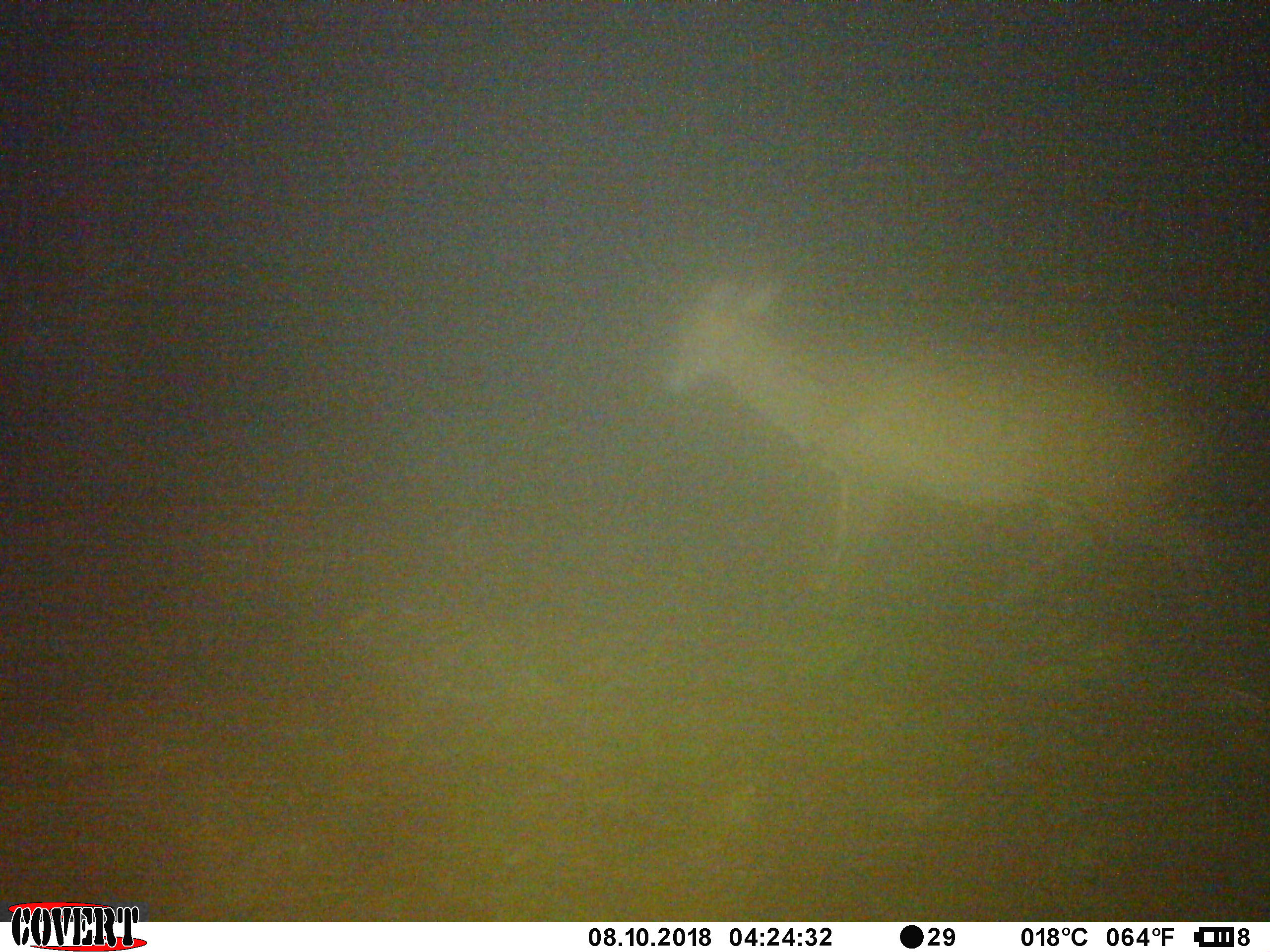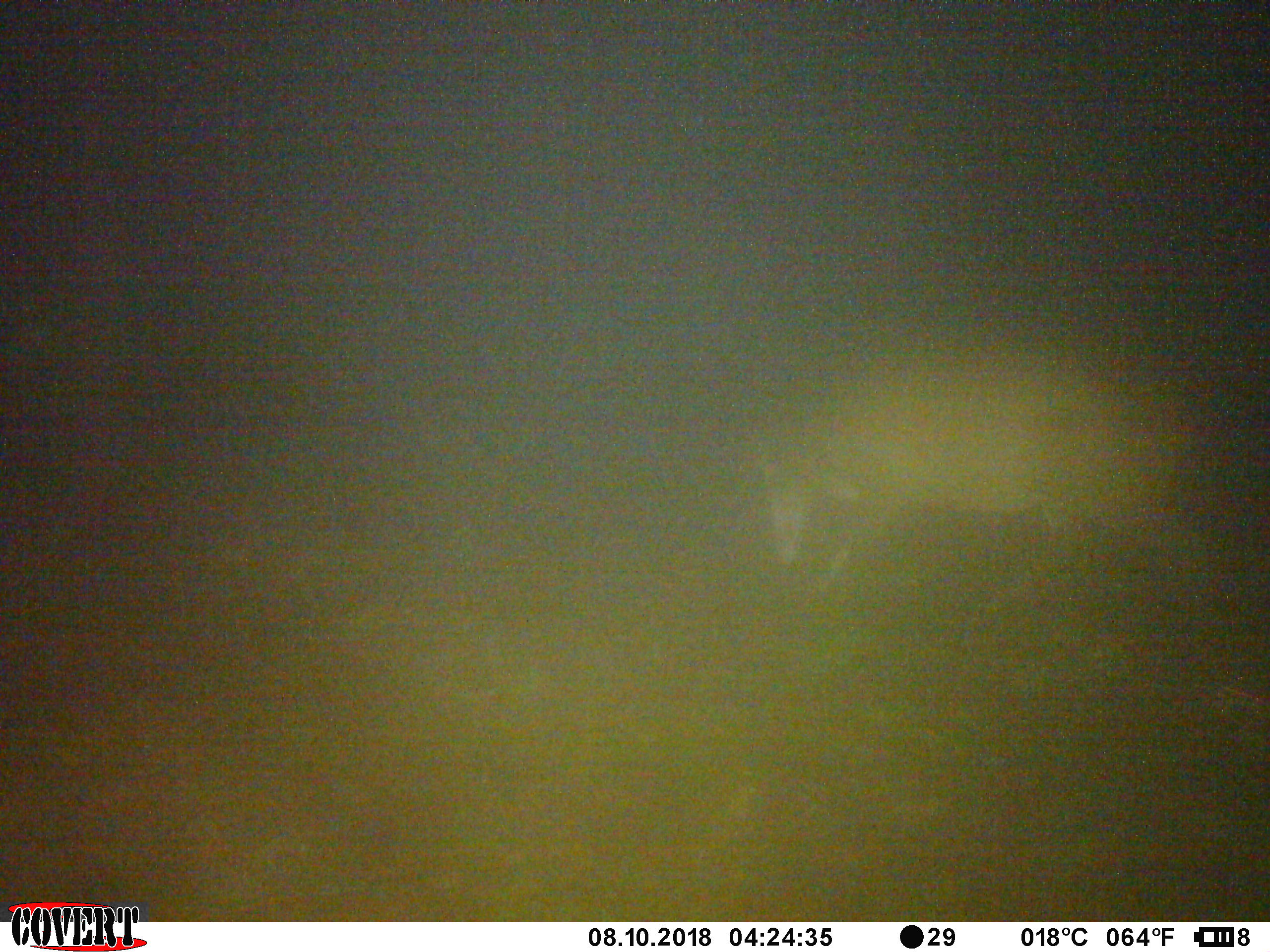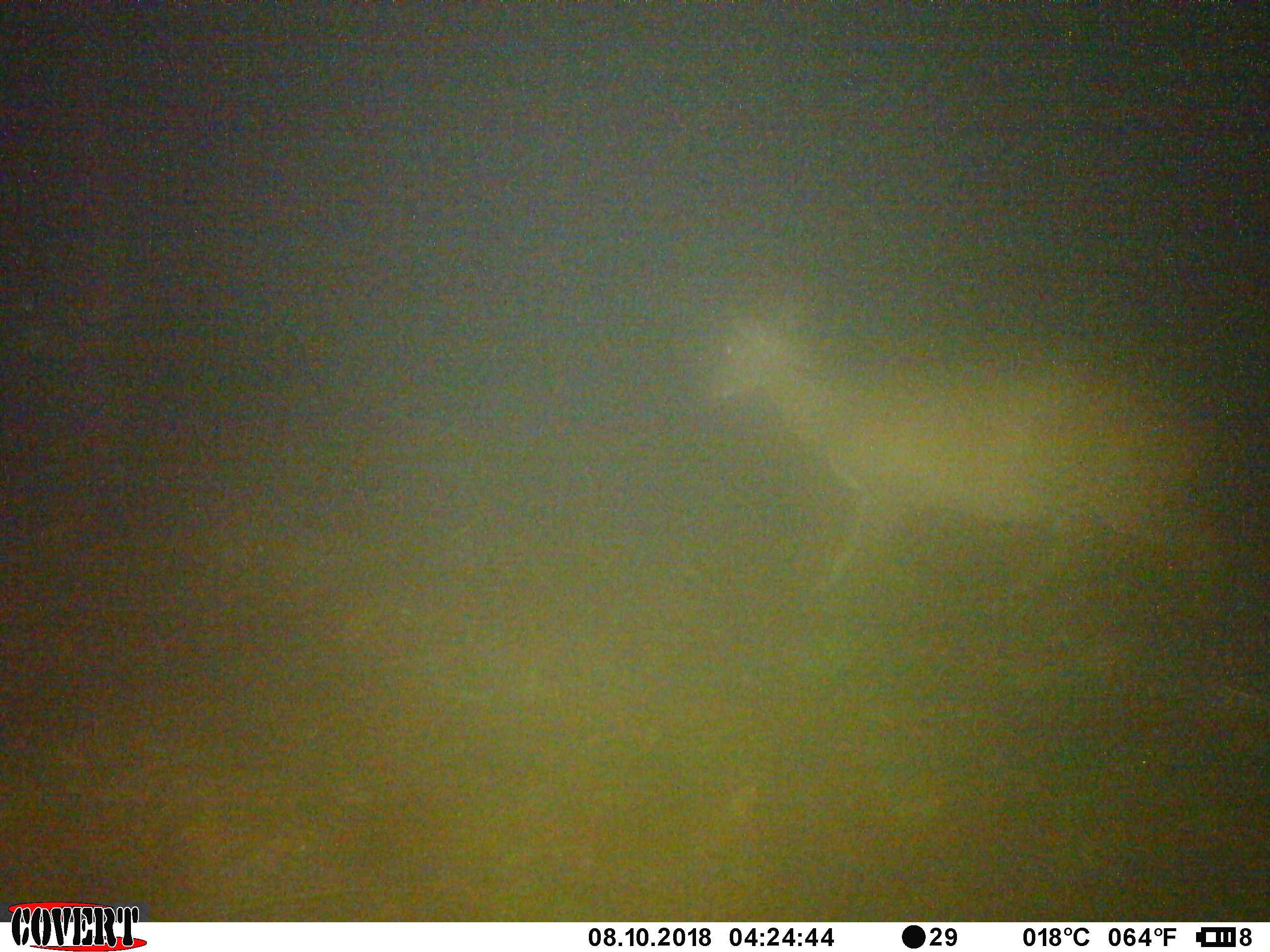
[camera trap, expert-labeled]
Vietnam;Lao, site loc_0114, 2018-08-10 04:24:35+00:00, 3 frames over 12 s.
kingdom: Animalia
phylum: Chordata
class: Mammalia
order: Artiodactyla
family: Cervidae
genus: Muntiacus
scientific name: Muntiacus vuquangensis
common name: large-antlered muntjac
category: large antlered muntjac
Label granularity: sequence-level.